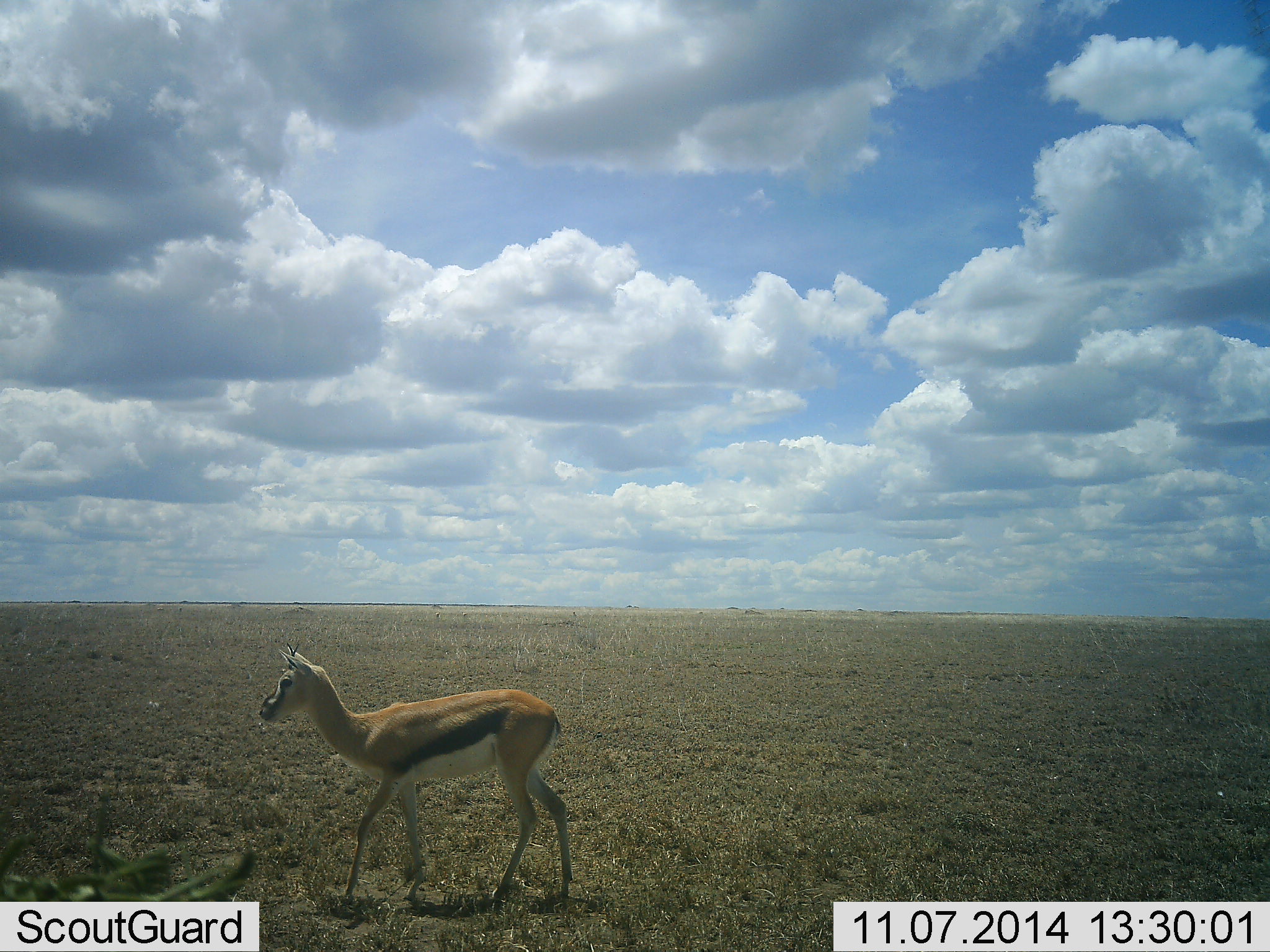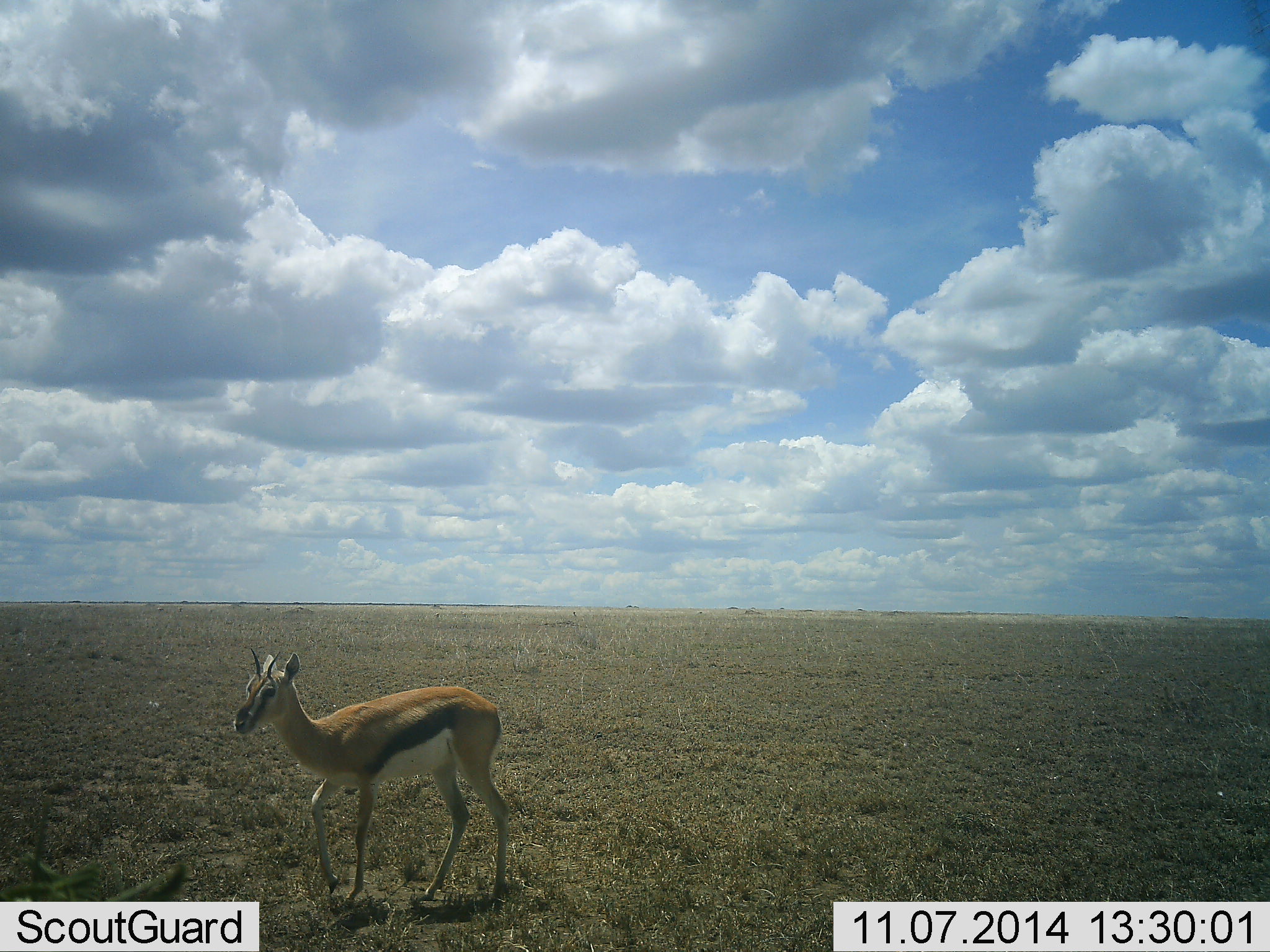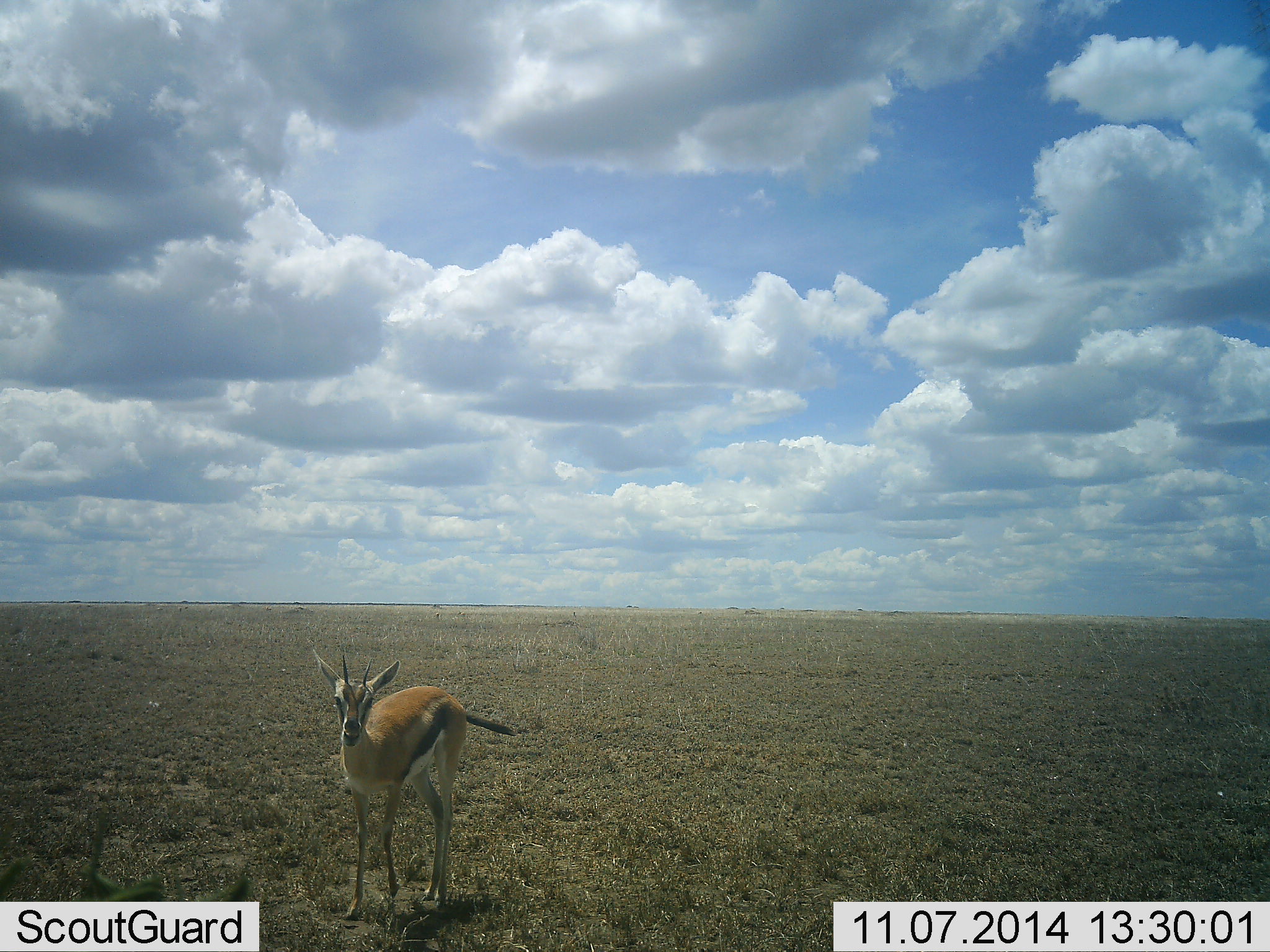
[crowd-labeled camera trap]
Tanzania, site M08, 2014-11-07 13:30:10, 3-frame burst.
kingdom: Animalia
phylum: Chordata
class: Mammalia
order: Artiodactyla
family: Bovidae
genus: Eudorcas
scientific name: Eudorcas thomsonii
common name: thomson's gazelle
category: gazellethomsons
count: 1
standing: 50%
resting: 0%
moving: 60%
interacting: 0%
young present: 0%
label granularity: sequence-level